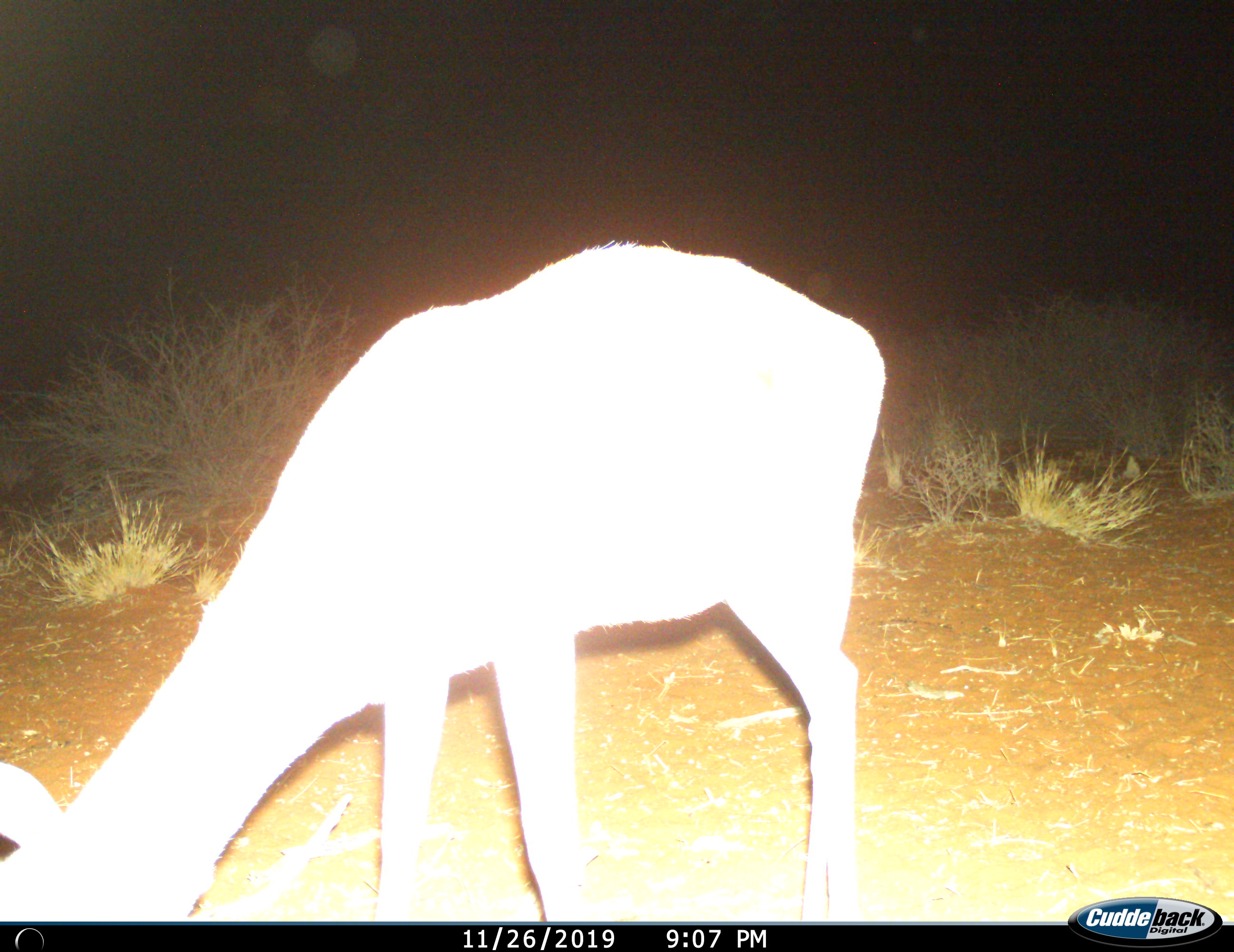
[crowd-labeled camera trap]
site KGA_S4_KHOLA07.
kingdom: Animalia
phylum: Chordata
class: Mammalia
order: Artiodactyla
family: Bovidae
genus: Raphicerus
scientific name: Raphicerus campestris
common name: steenbok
Steenbok (Raphicerus campestris), count 1. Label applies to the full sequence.